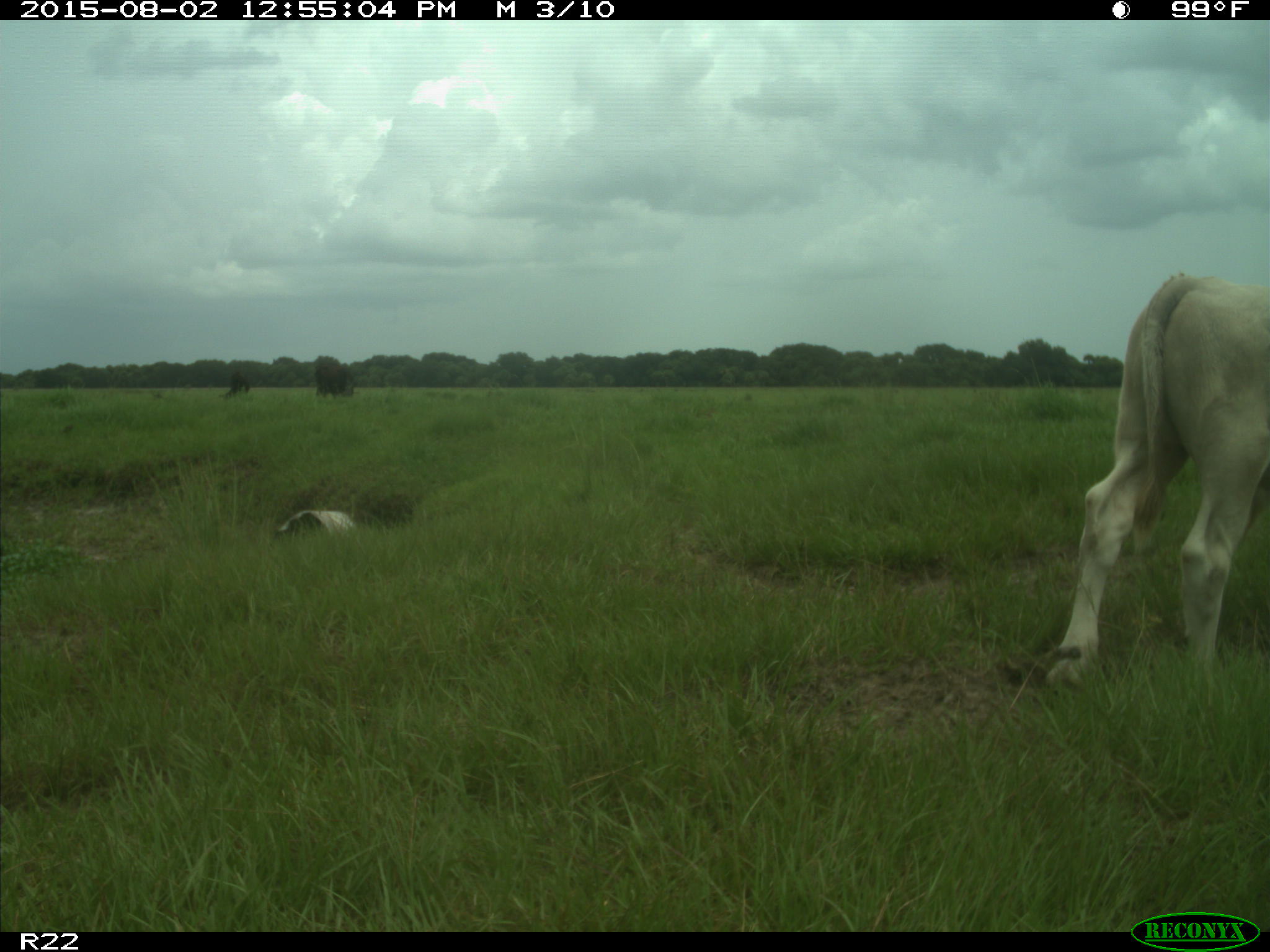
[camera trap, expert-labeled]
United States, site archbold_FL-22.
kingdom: Animalia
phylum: Chordata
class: Mammalia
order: Artiodactyla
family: Bovidae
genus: Bos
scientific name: Bos taurus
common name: domestic cow